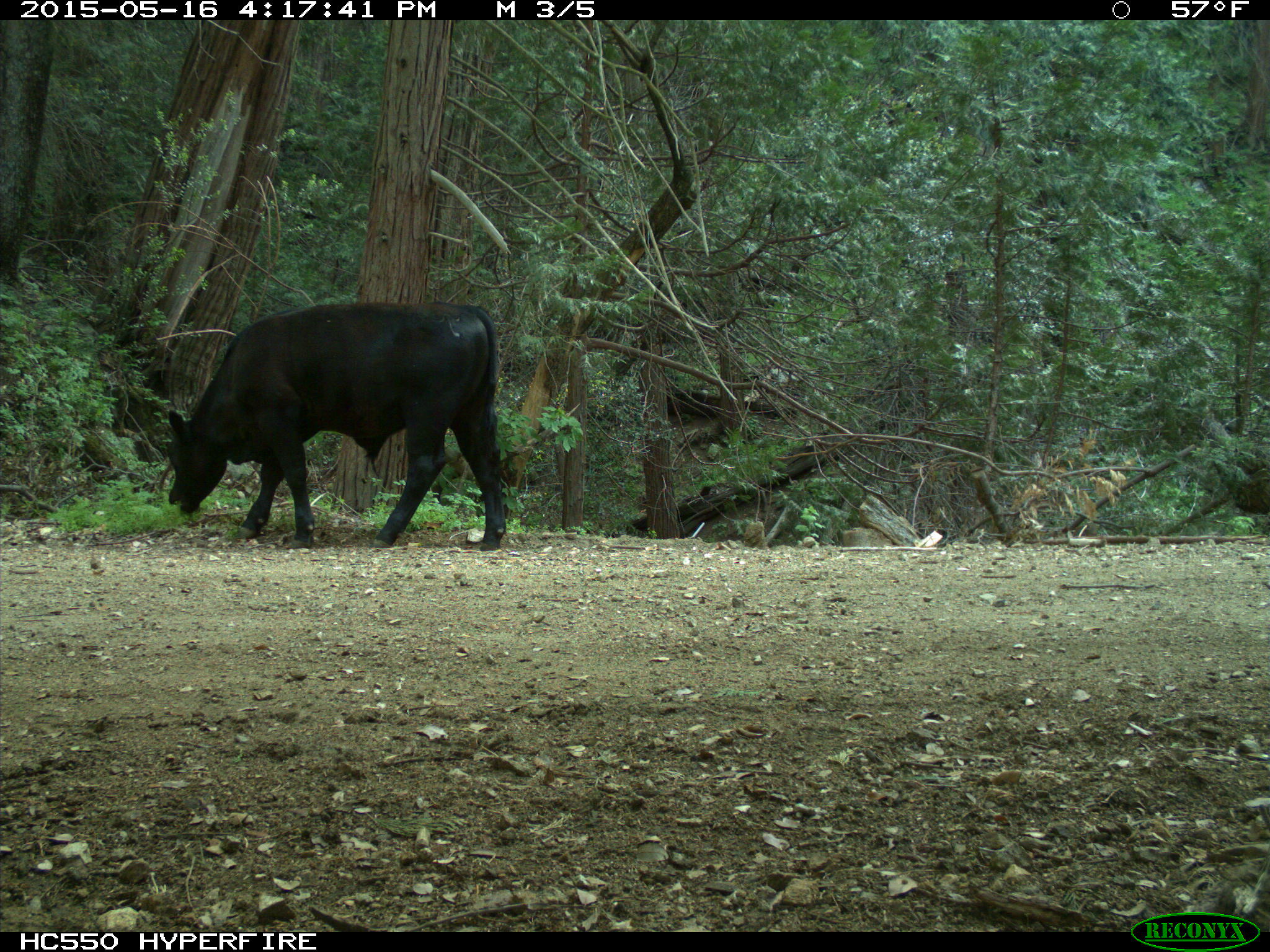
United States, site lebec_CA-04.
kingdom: Animalia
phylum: Chordata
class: Mammalia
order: Artiodactyla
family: Bovidae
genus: Bos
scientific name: Bos taurus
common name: domestic cow